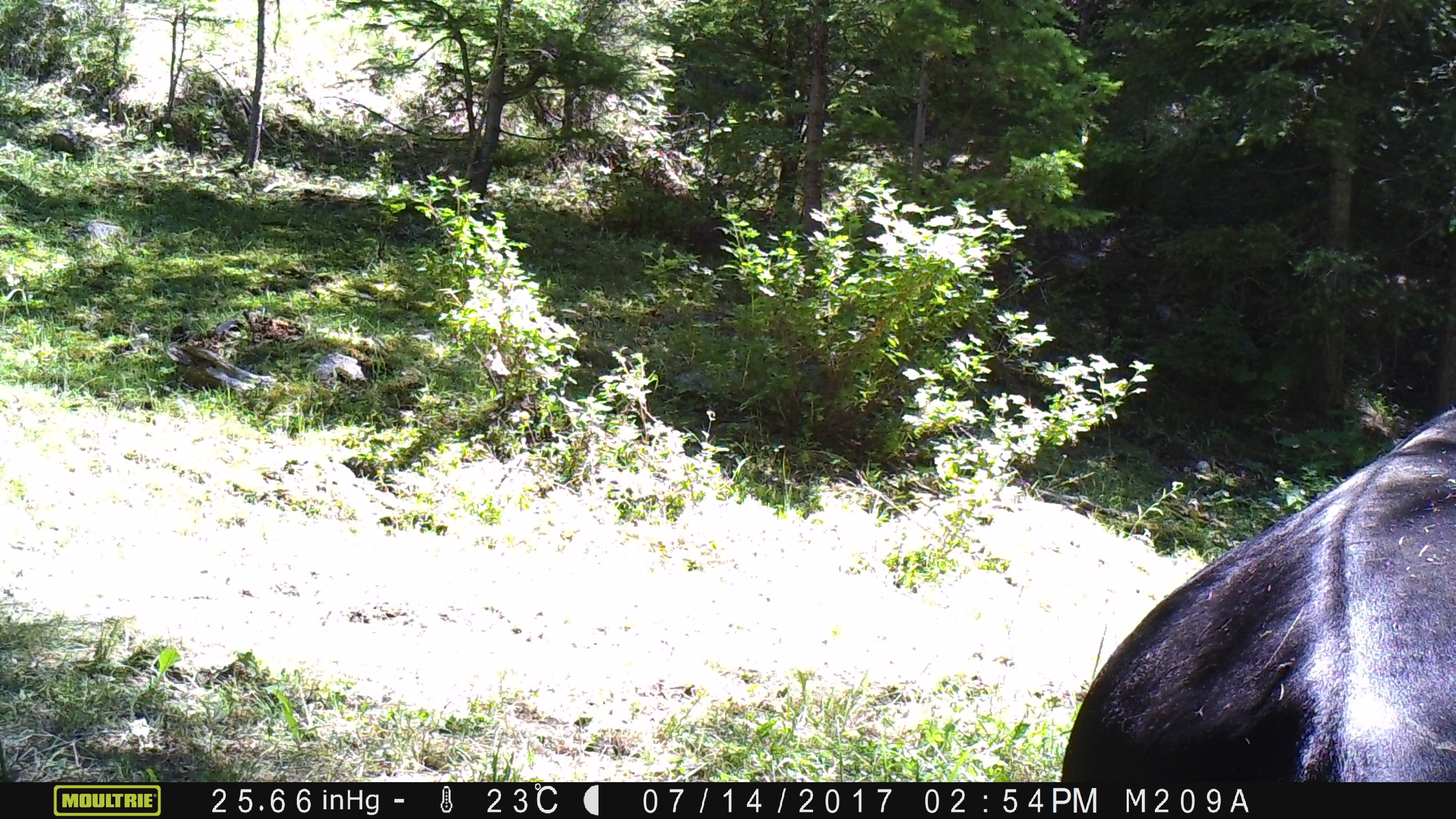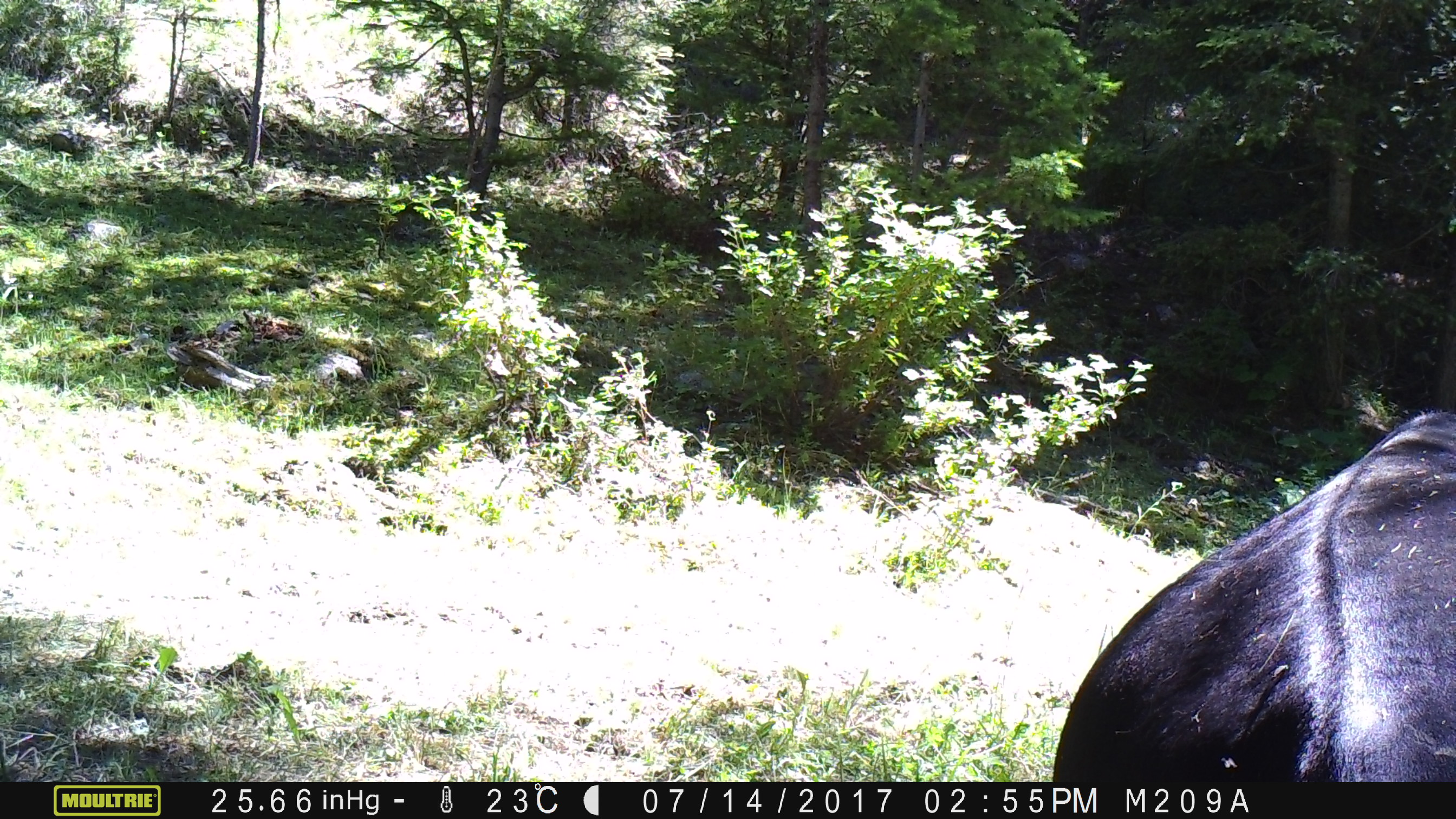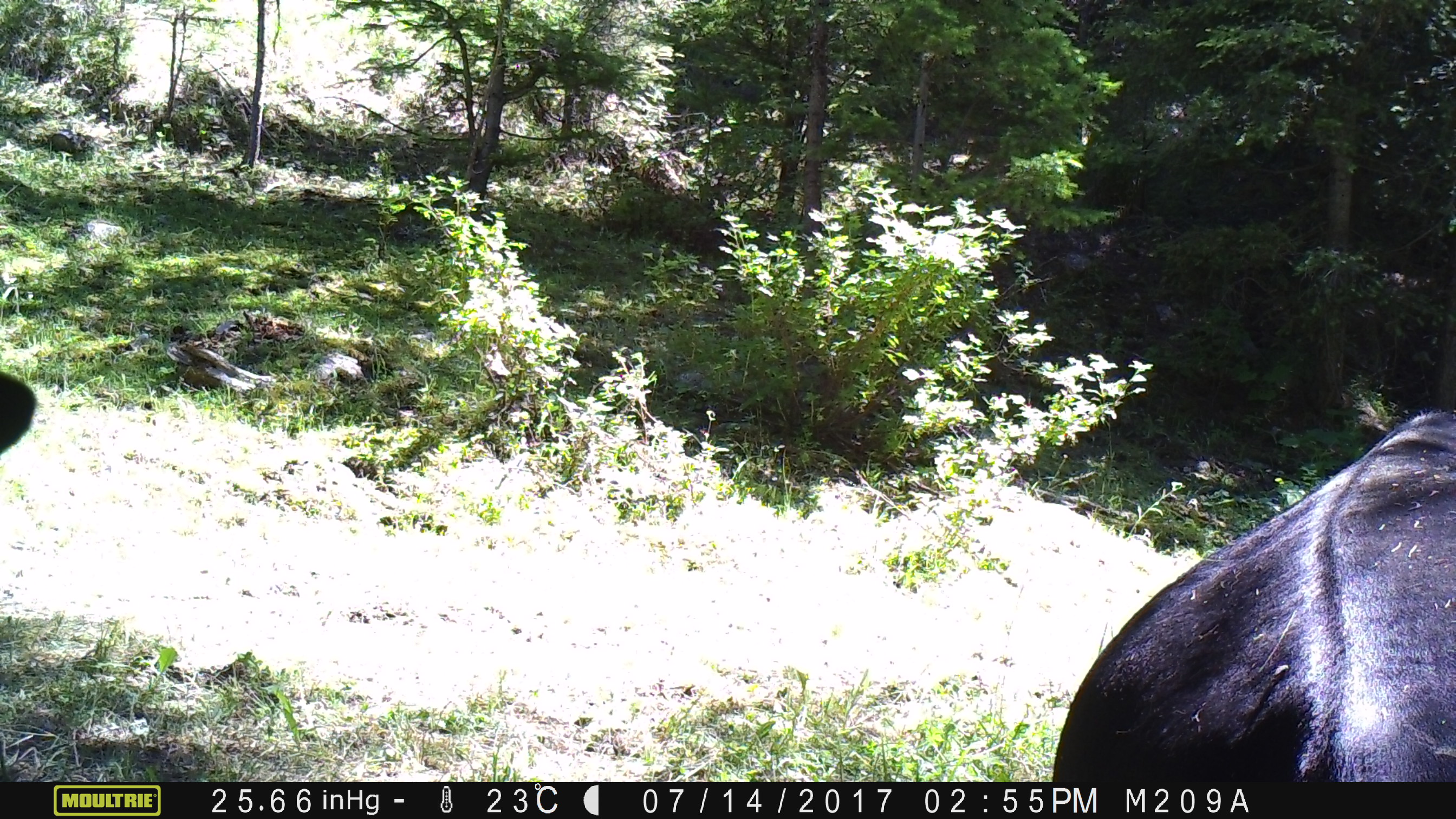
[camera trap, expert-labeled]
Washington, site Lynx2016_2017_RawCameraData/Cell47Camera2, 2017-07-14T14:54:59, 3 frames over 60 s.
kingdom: Animalia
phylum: Chordata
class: Mammalia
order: Artiodactyla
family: Bovidae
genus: Bos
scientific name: Bos taurus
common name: domestic cattle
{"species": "domestic cattle (Bos taurus)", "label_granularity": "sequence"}